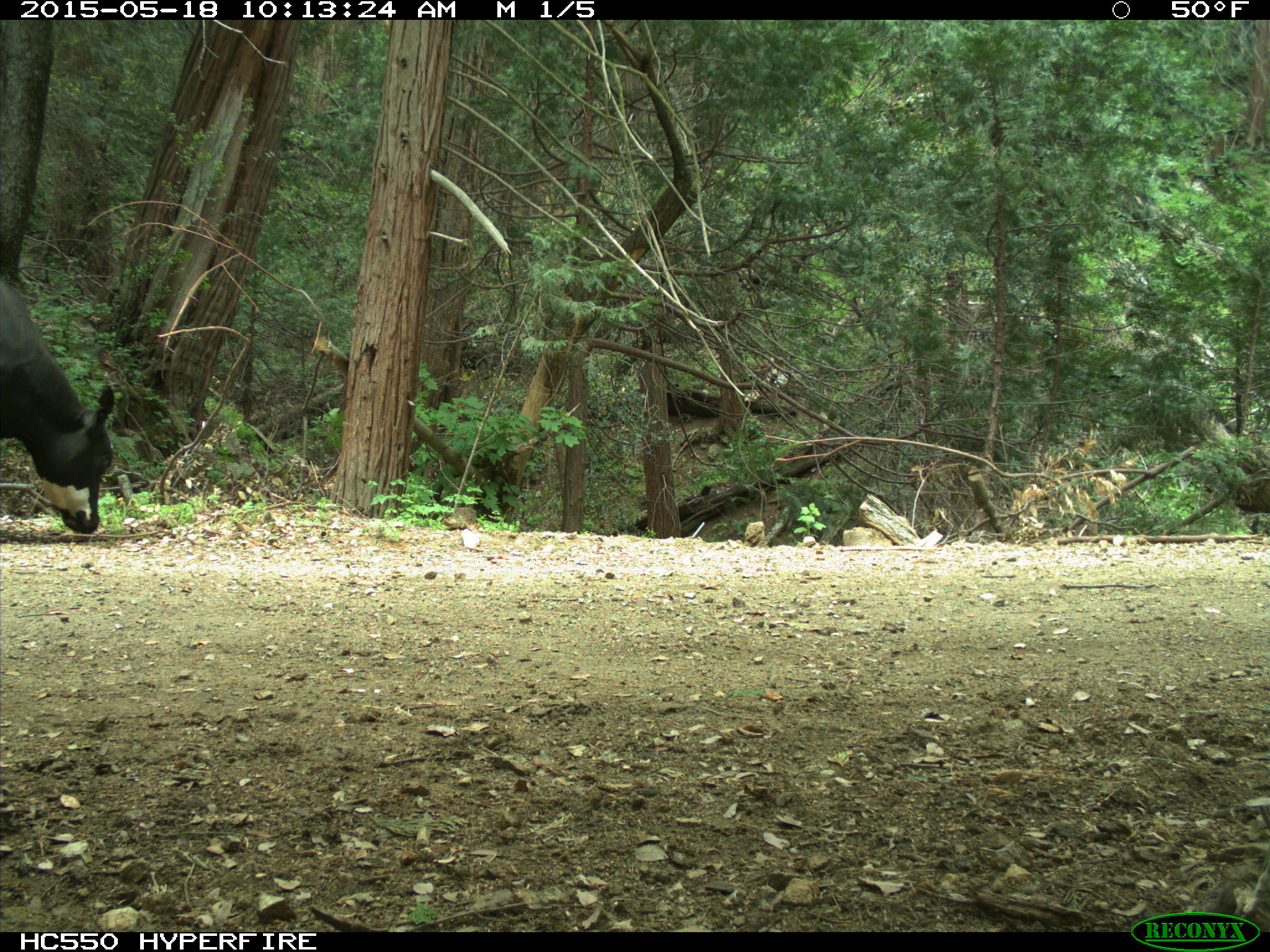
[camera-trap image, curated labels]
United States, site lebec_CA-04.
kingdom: Animalia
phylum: Chordata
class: Mammalia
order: Artiodactyla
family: Bovidae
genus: Bos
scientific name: Bos taurus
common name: domestic cow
Bos taurus (domestic cow).